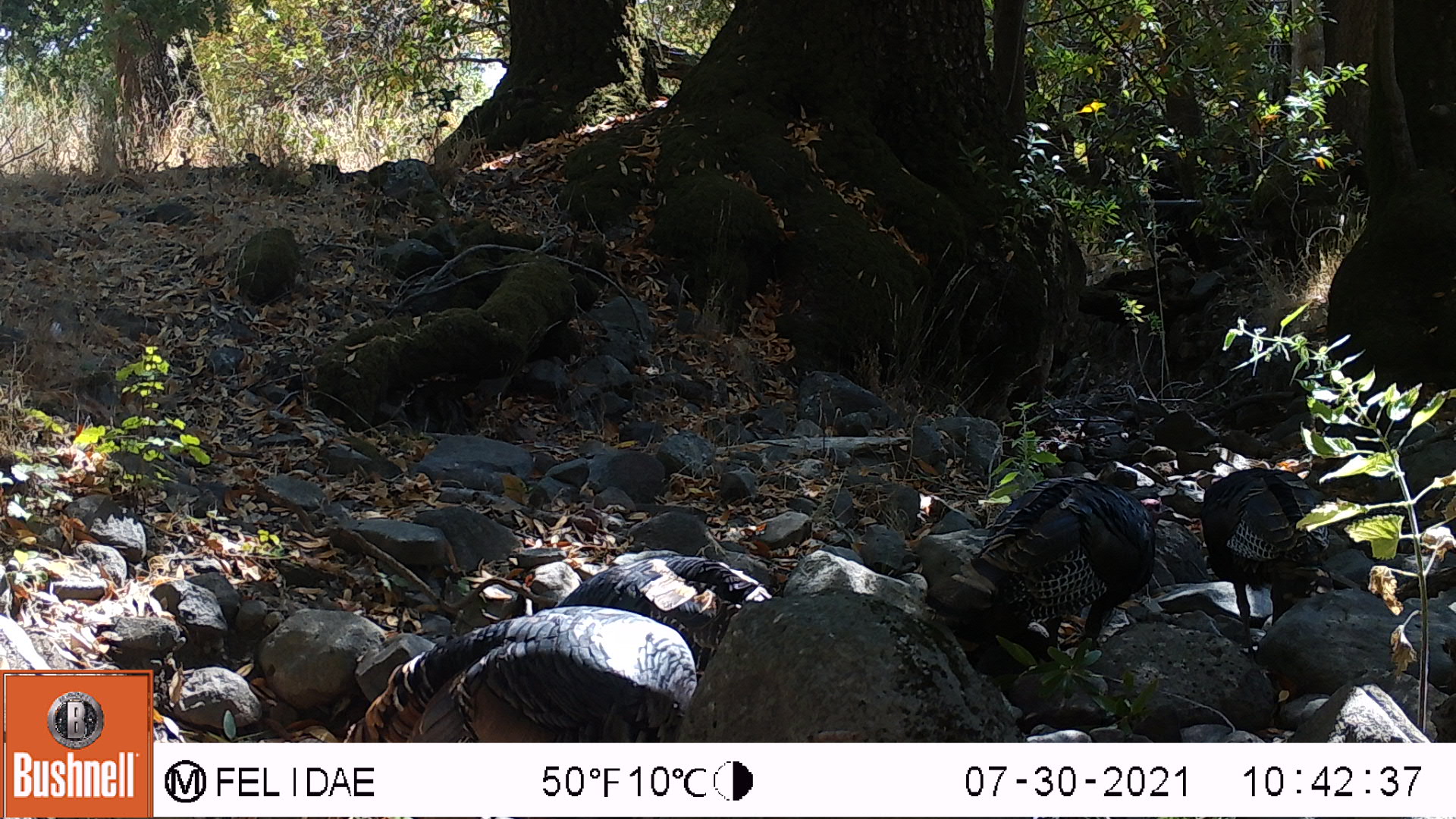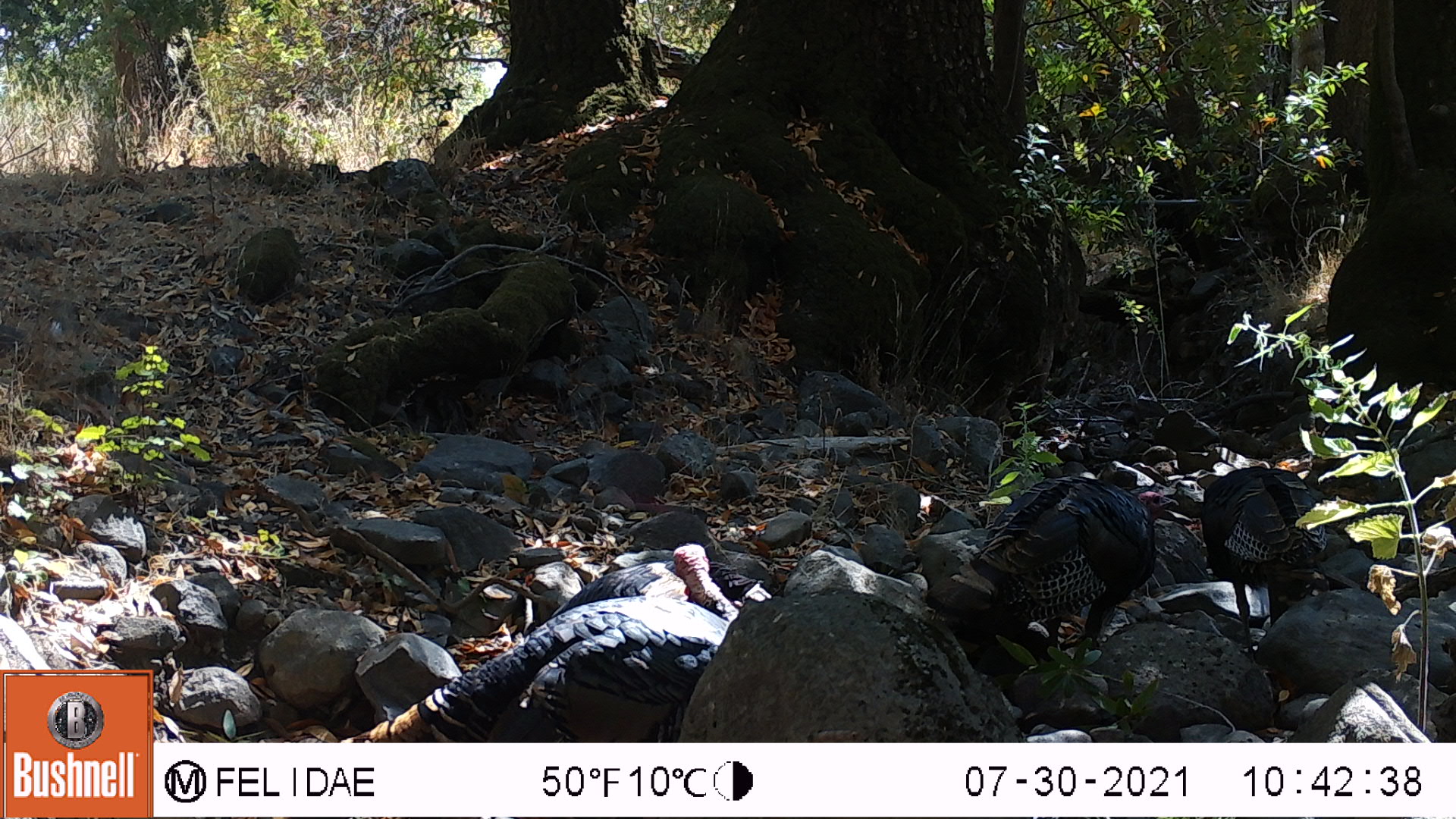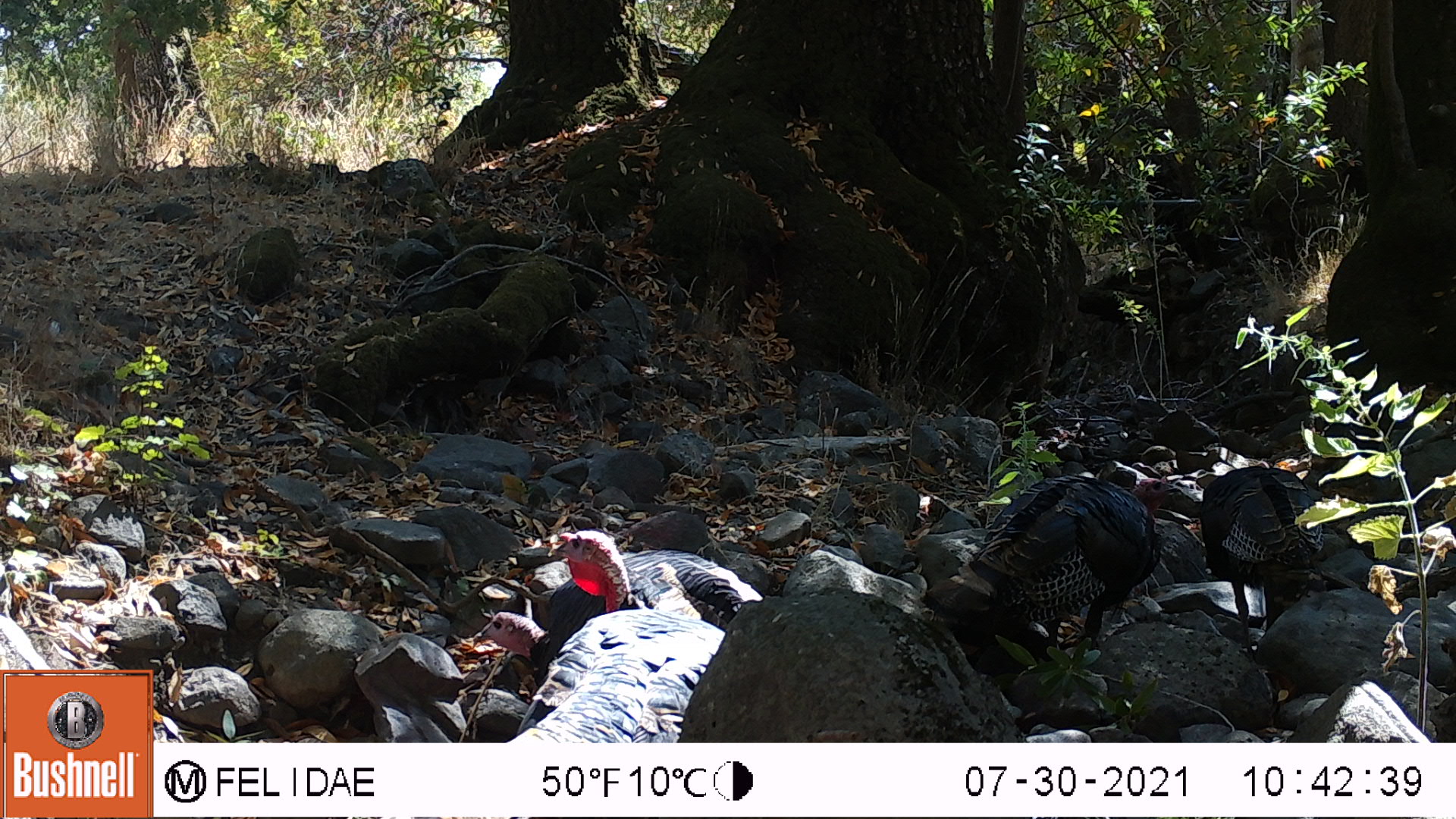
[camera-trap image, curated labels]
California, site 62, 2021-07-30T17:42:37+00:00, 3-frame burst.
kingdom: Animalia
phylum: Chordata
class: Aves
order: Galliformes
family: Phasianidae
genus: Meleagris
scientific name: Meleagris gallopavo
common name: turkey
Turkey (Meleagris gallopavo).